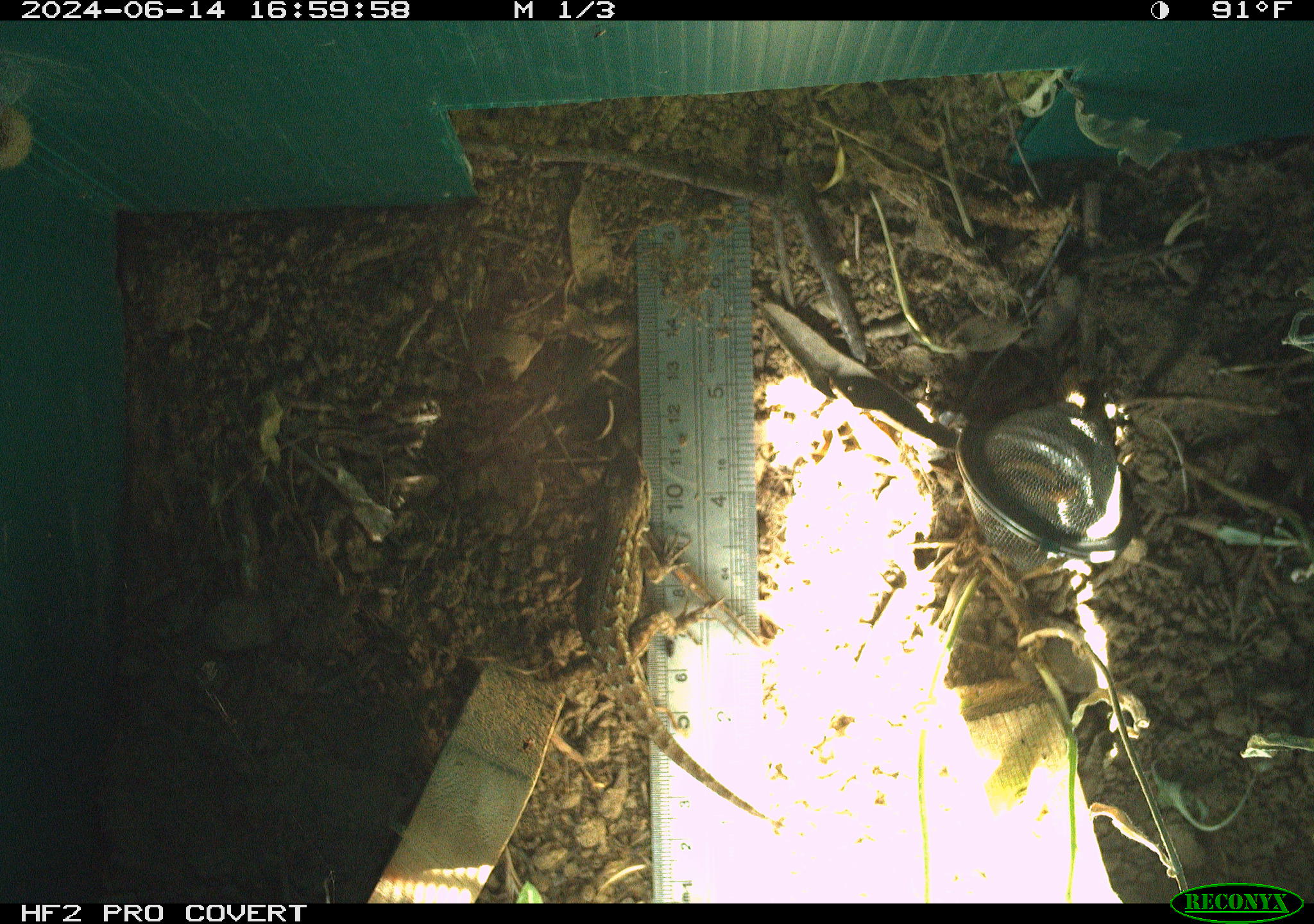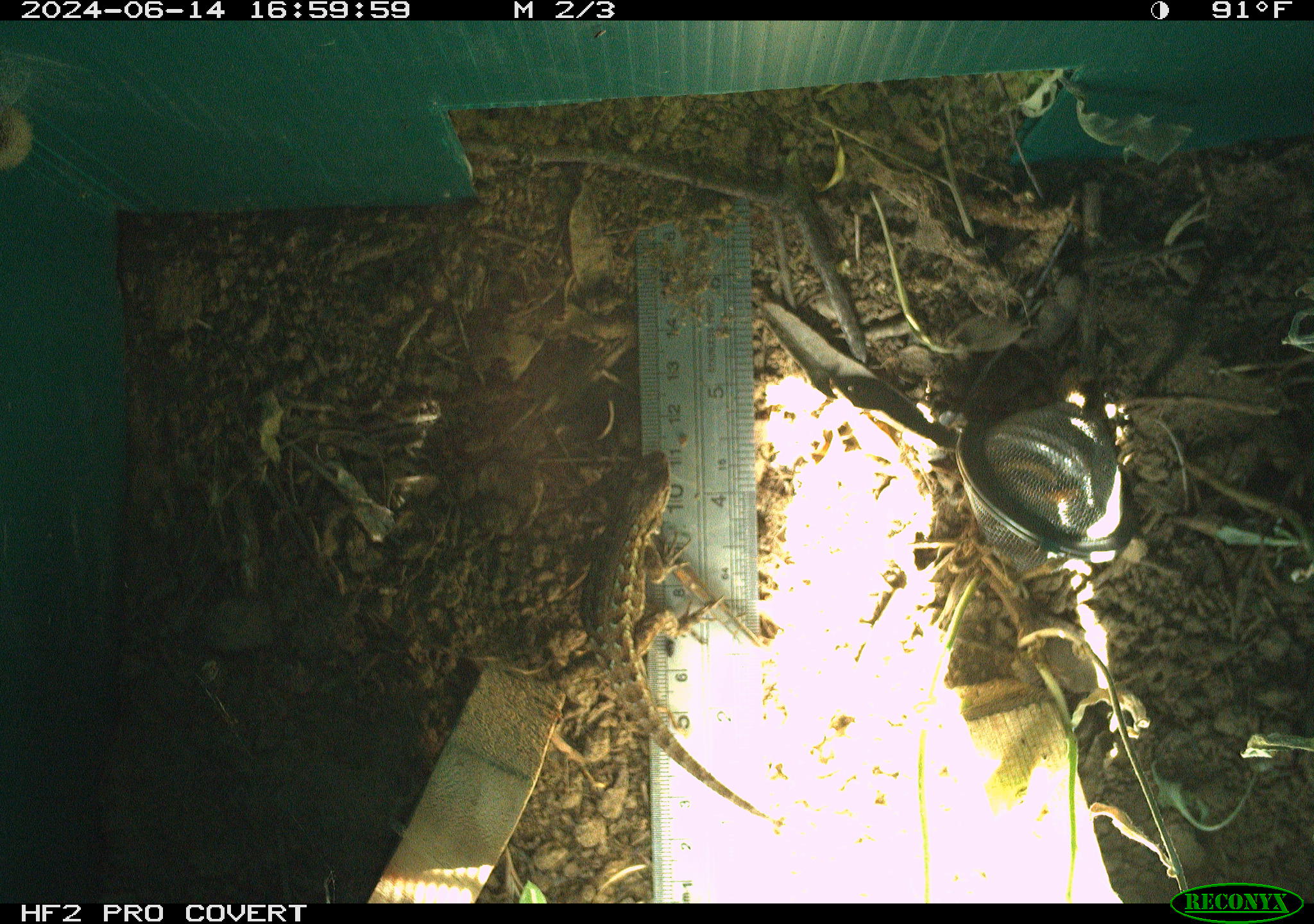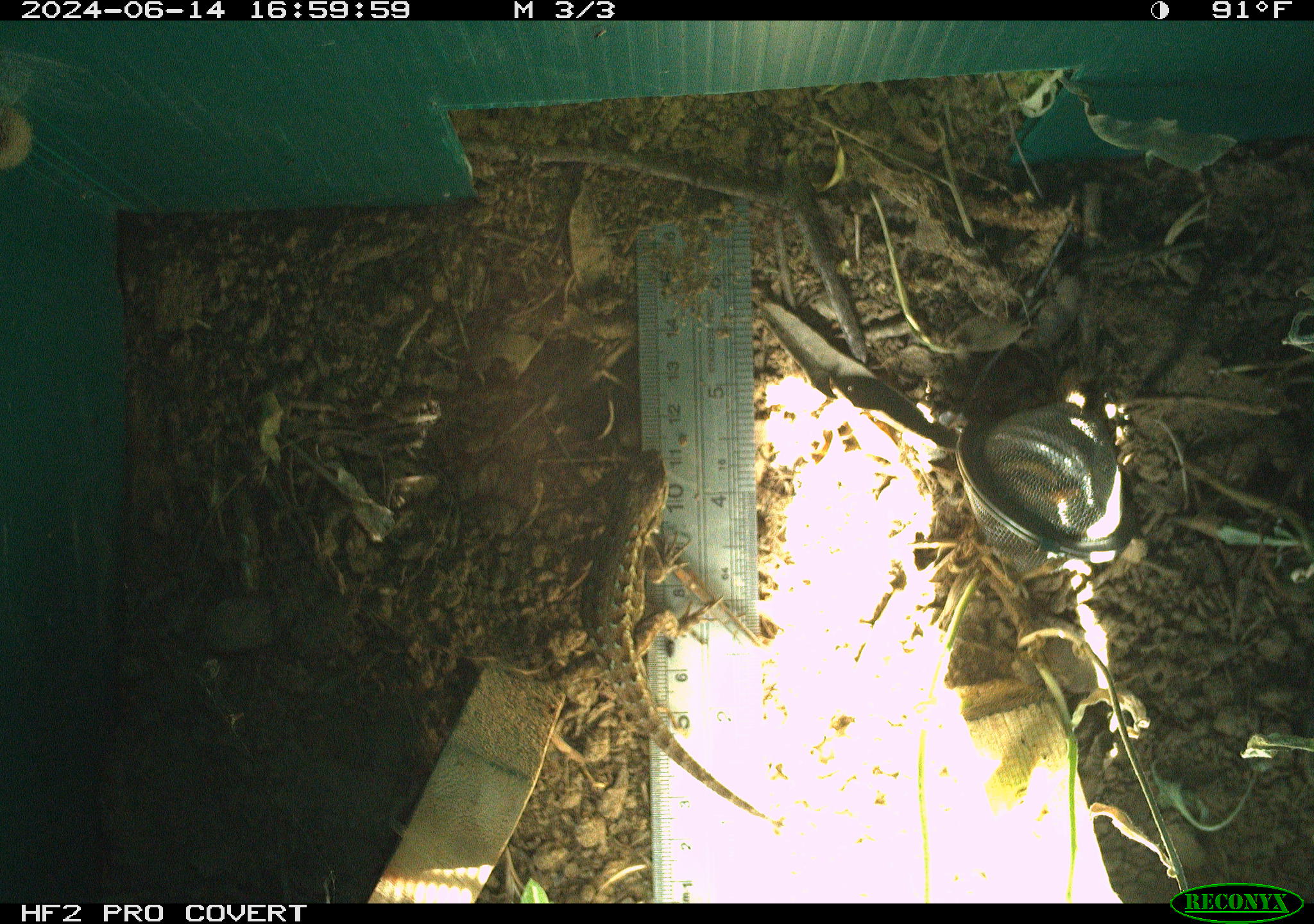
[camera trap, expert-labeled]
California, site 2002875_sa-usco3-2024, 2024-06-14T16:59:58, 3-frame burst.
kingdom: Animalia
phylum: Chordata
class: Reptilia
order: Squamata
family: Phrynosomatidae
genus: Sceloporus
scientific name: Sceloporus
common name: spiny lizards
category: sceloporus species